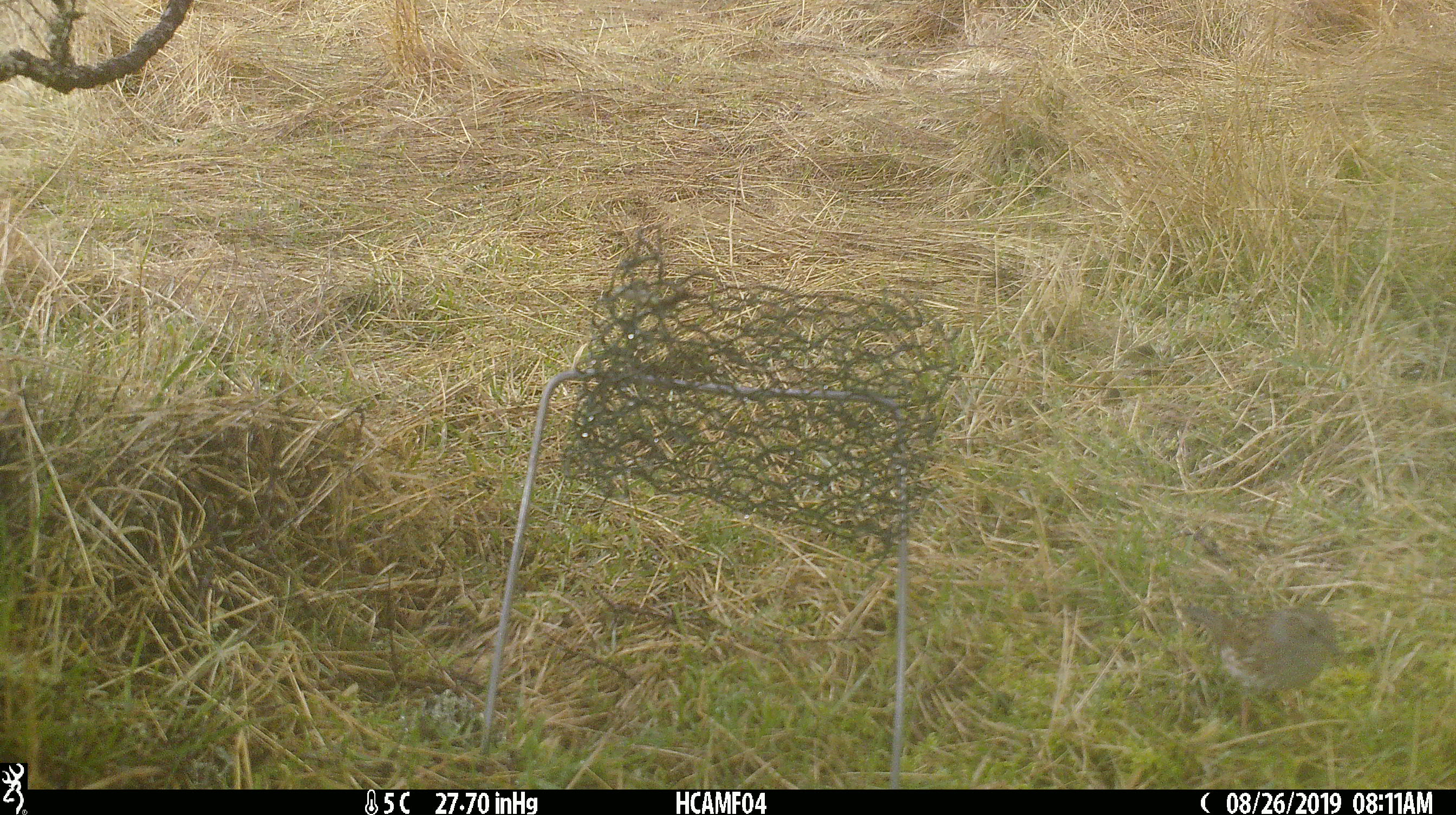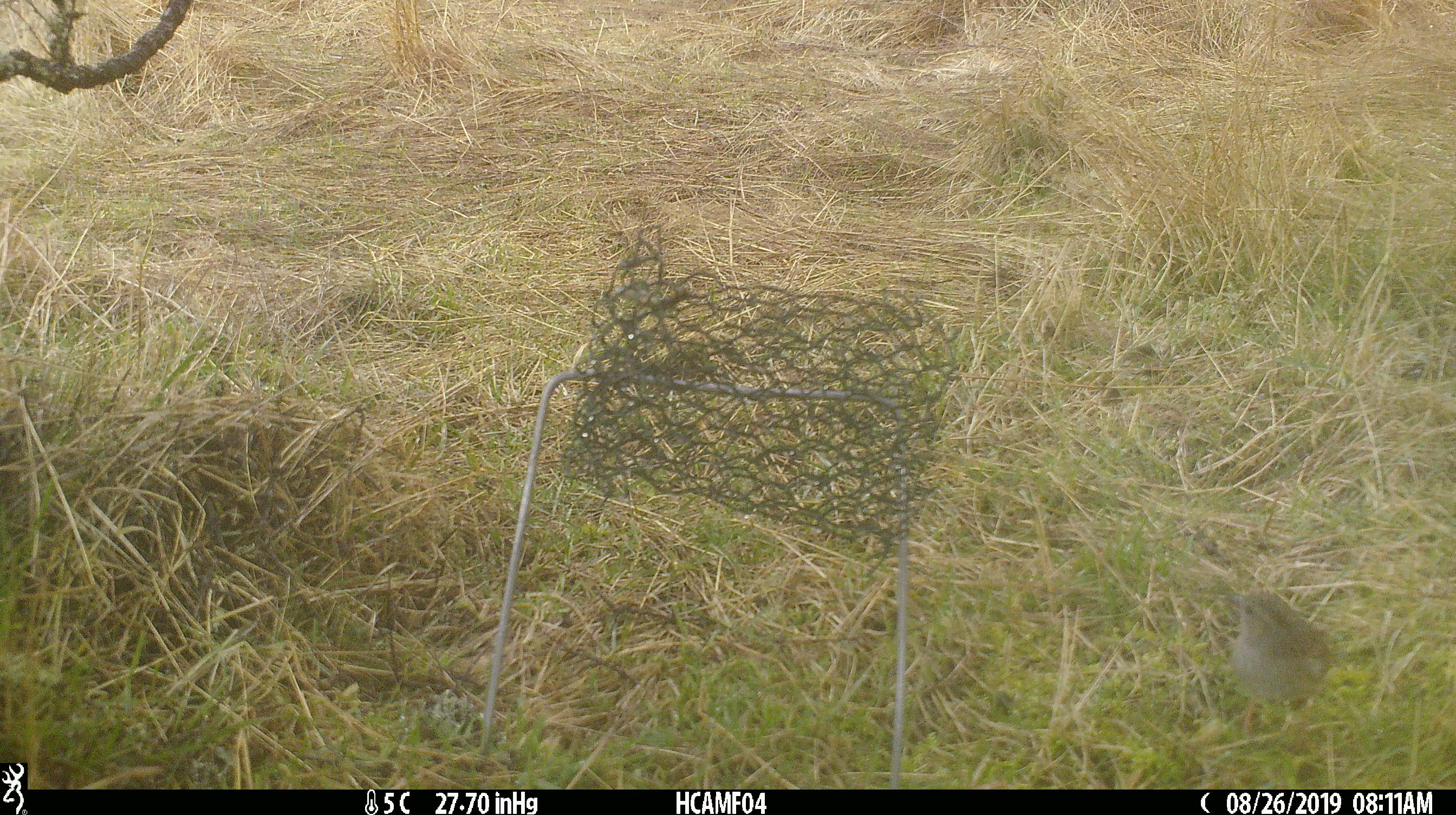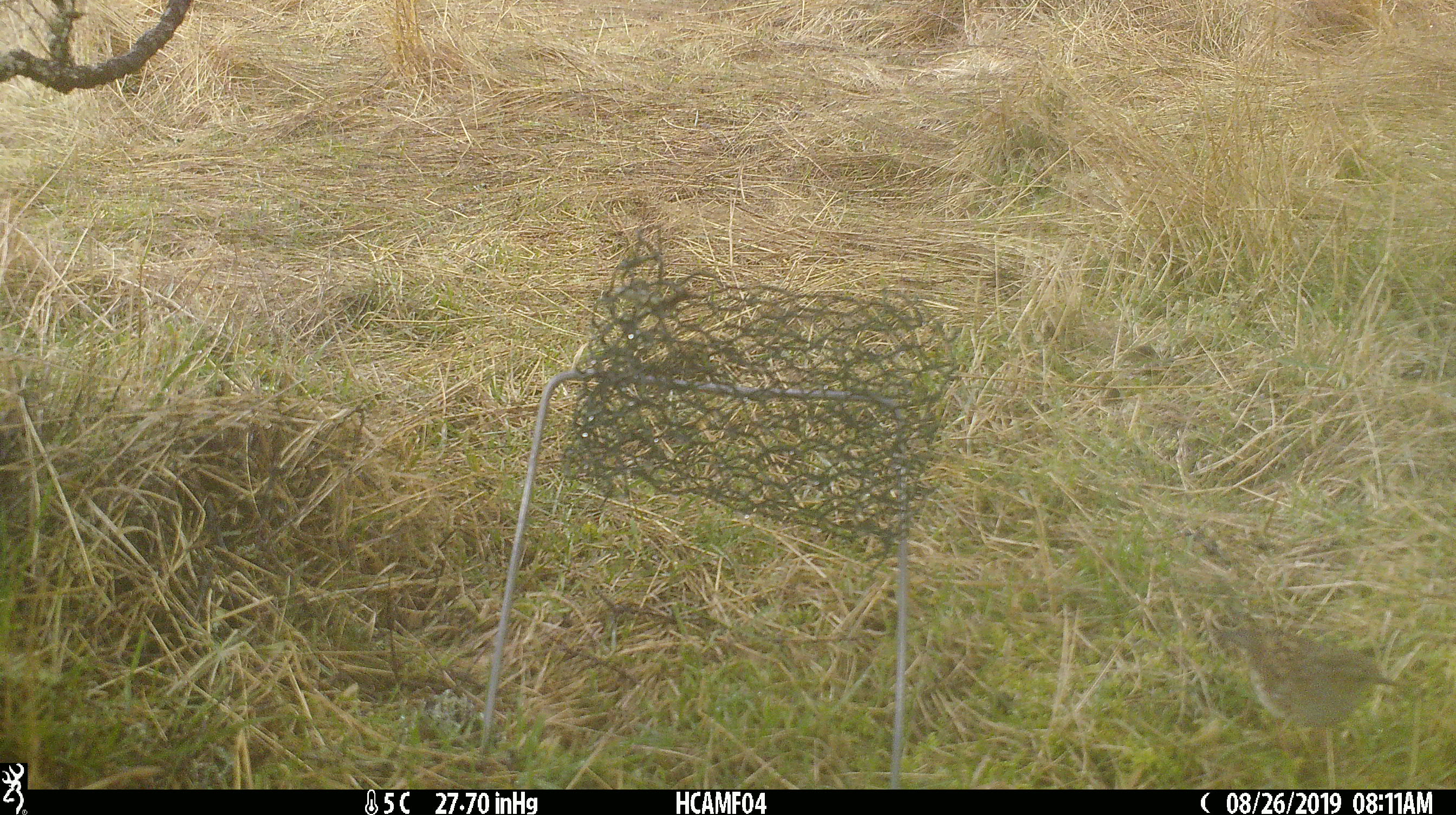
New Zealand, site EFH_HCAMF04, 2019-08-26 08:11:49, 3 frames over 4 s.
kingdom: Animalia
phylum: Chordata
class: Aves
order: Passeriformes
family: Prunellidae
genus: Prunella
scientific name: Prunella modularis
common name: dunnock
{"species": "dunnock (Prunella modularis)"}